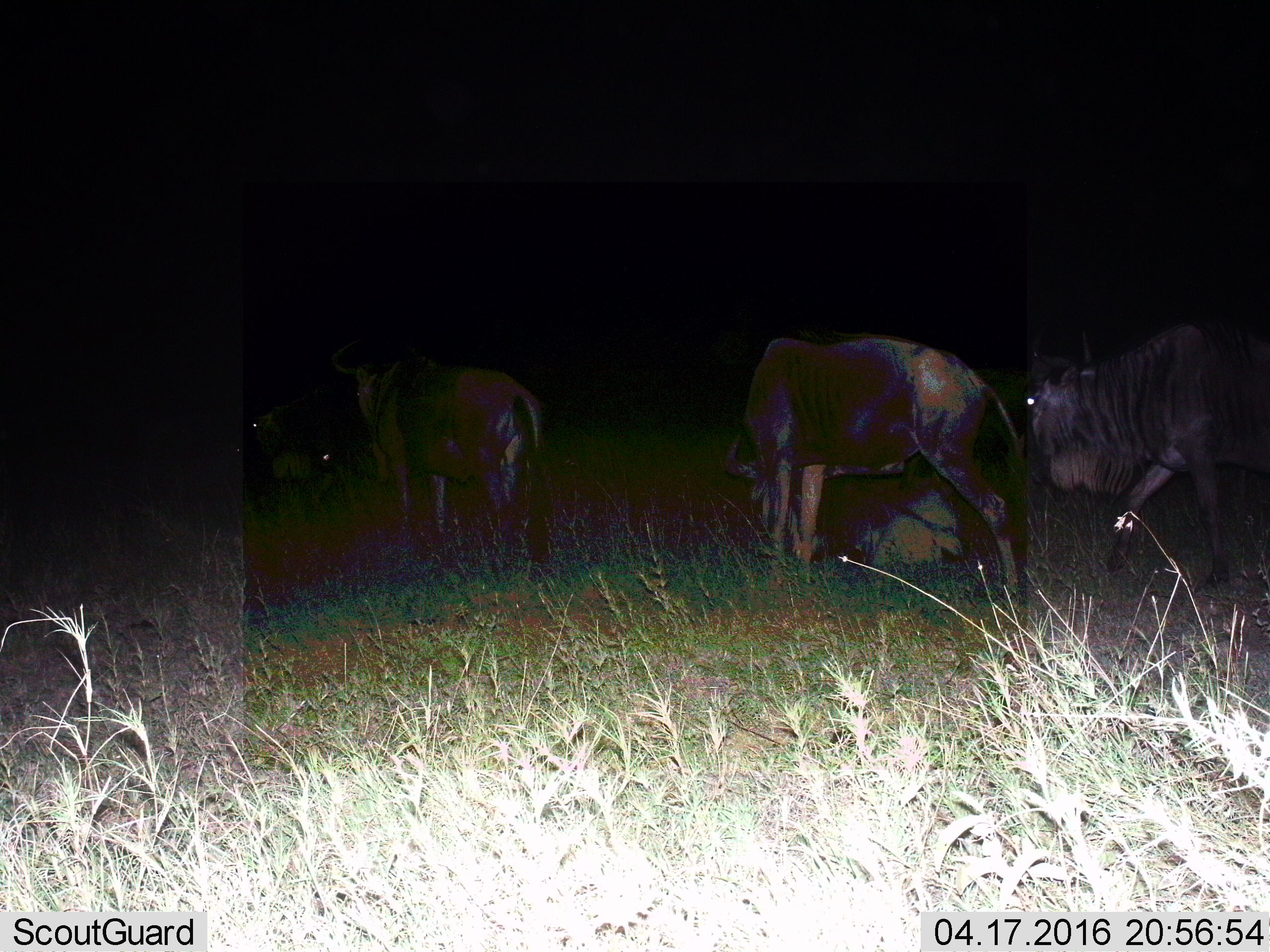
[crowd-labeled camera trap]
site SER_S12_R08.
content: unidentified animal